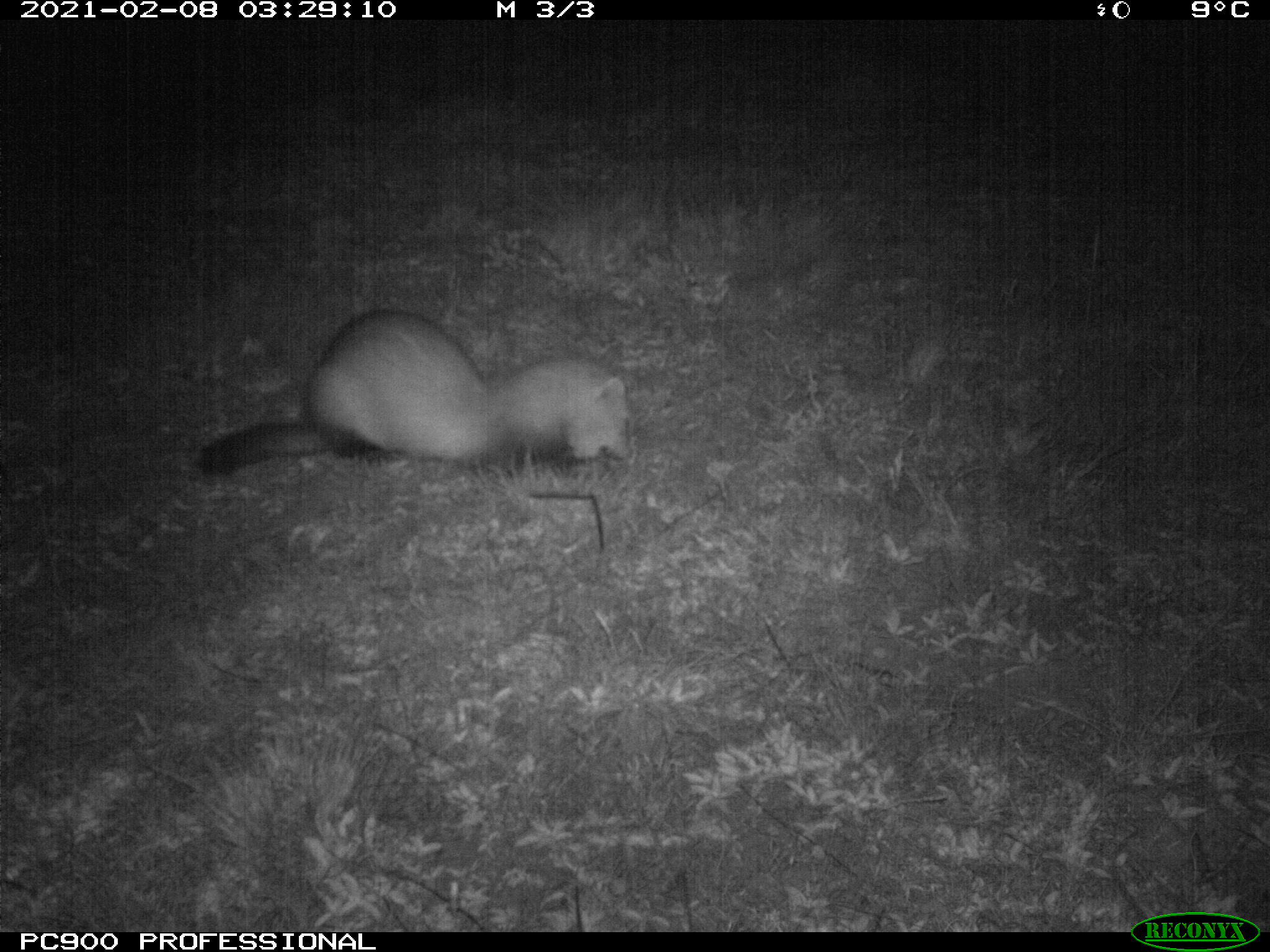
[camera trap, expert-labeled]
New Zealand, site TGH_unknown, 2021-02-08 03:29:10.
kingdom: Animalia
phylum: Chordata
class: Mammalia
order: Carnivora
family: Mustelidae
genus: Mustela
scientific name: Mustela furo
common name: ferret